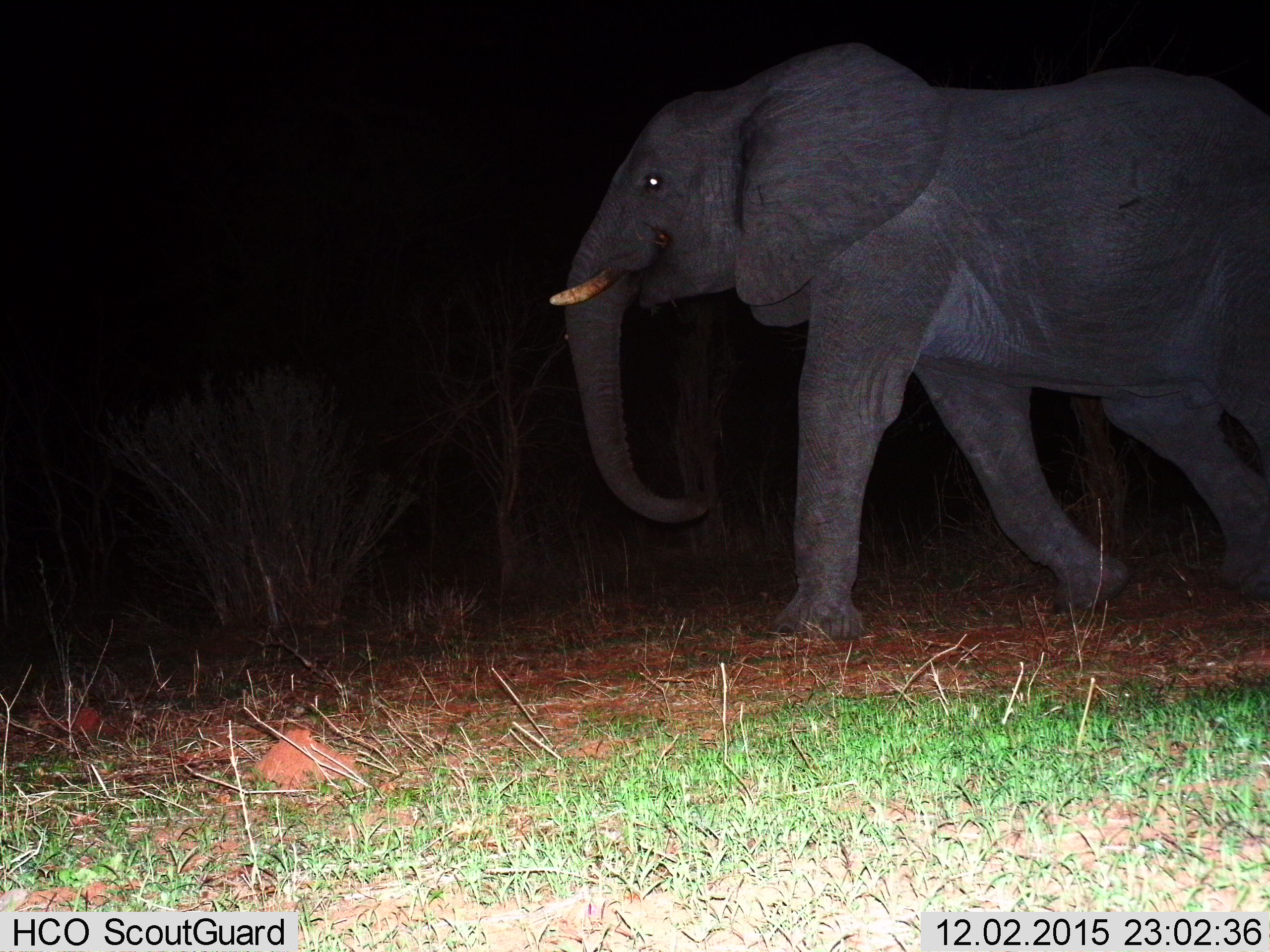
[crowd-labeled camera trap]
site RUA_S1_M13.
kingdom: Animalia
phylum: Chordata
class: Mammalia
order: Proboscidea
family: Elephantidae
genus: Loxodonta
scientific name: Loxodonta africana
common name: african bush elephant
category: elephant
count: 1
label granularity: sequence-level